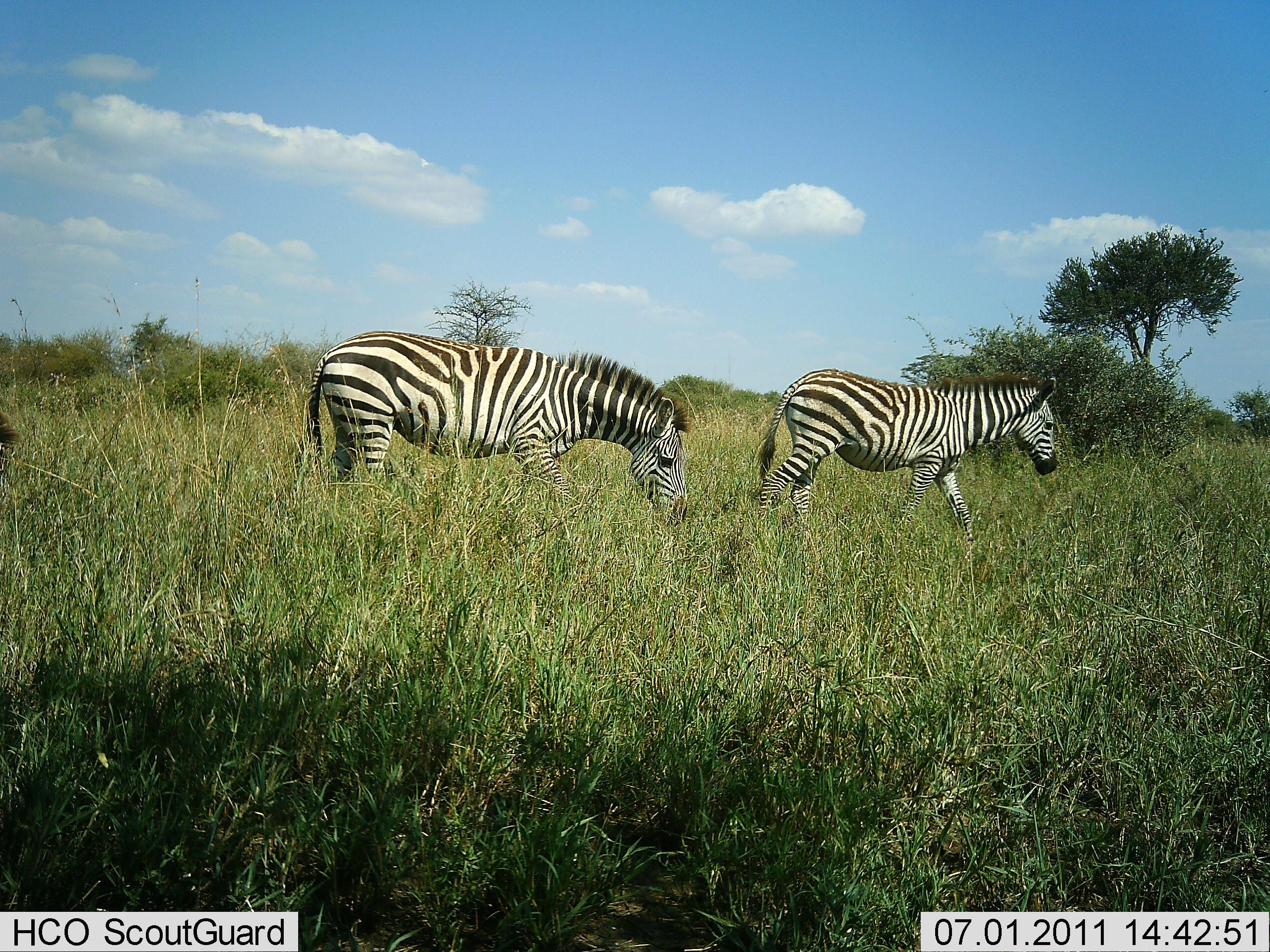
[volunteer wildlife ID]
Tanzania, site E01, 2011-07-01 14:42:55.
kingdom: Animalia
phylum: Chordata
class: Mammalia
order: Perissodactyla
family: Equidae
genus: Equus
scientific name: Equus quagga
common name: plains zebra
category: zebra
Zebra (plains zebra) (Equus quagga), count 2. Behavior (volunteer vote fractions): standing 10%, resting 0%, moving 80%, interacting 0%. Young present (vote fraction): 0%. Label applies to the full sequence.